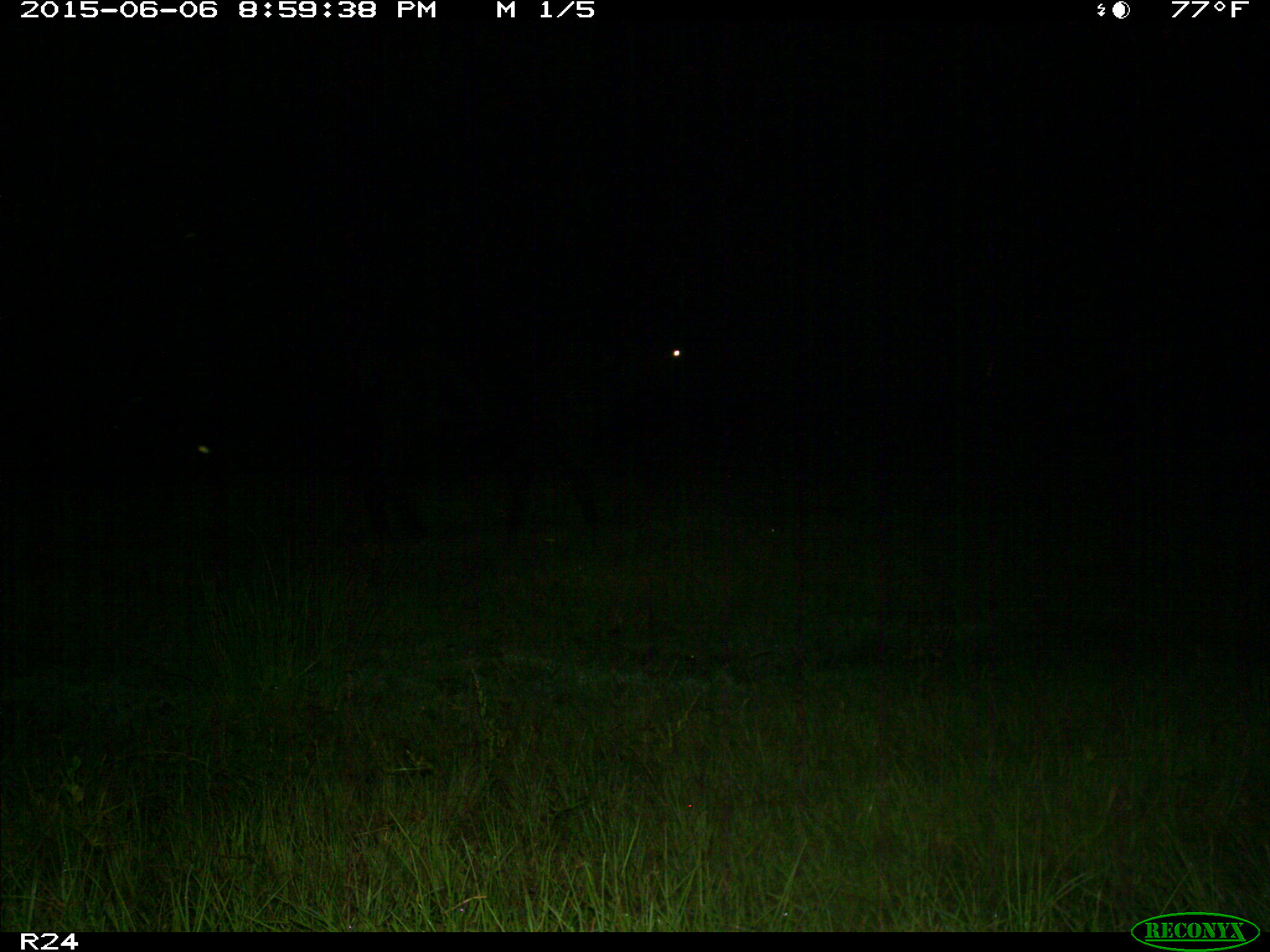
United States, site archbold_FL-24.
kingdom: Animalia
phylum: Chordata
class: Mammalia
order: Artiodactyla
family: Bovidae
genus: Bos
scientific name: Bos taurus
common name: domestic cow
Bos taurus (domestic cow).